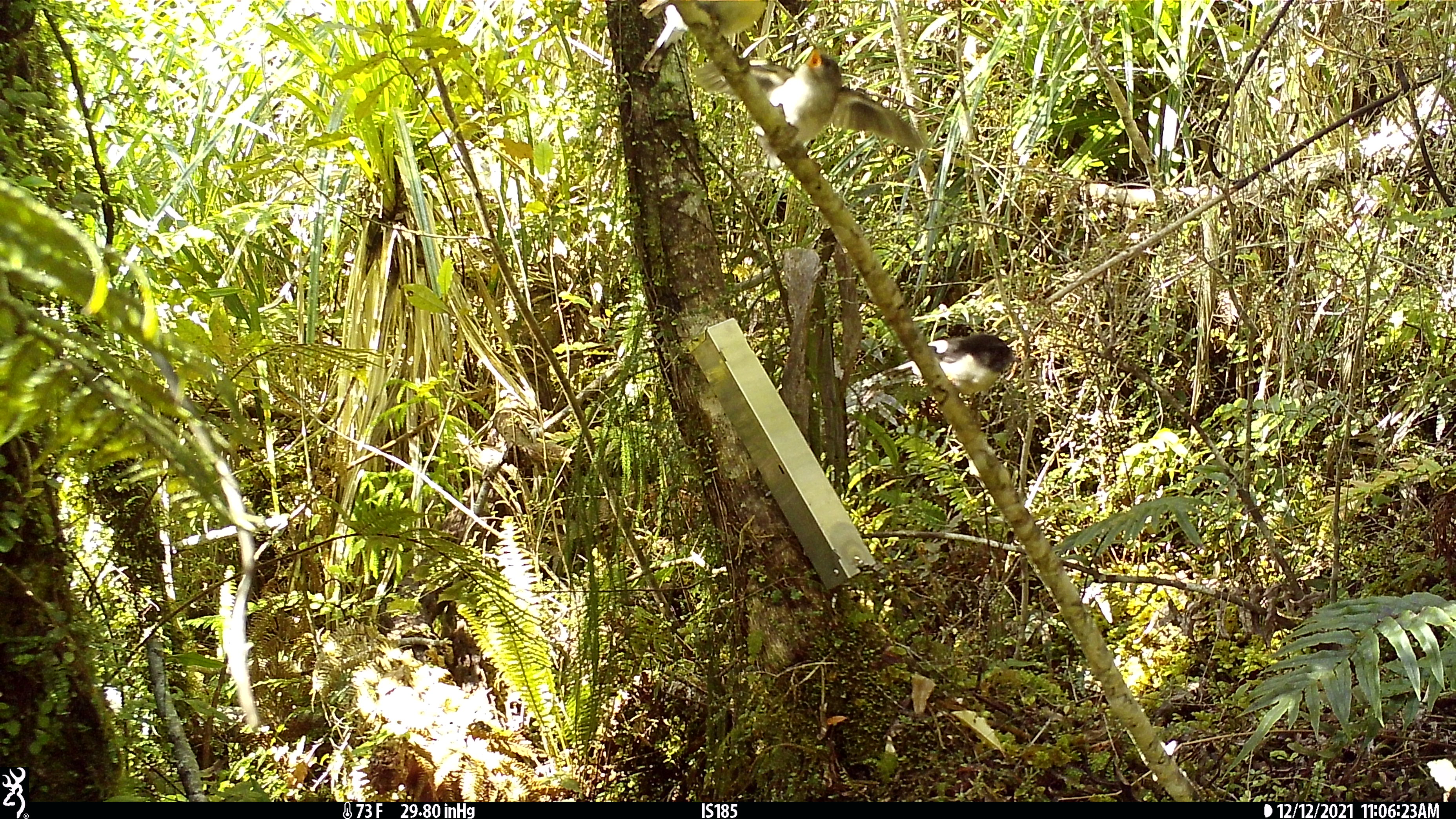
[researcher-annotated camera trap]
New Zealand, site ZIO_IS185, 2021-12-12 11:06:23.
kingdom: Animalia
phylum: Chordata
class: Aves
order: Passeriformes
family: Petroicidae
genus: Petroica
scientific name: Petroica macrocephala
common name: tomtit